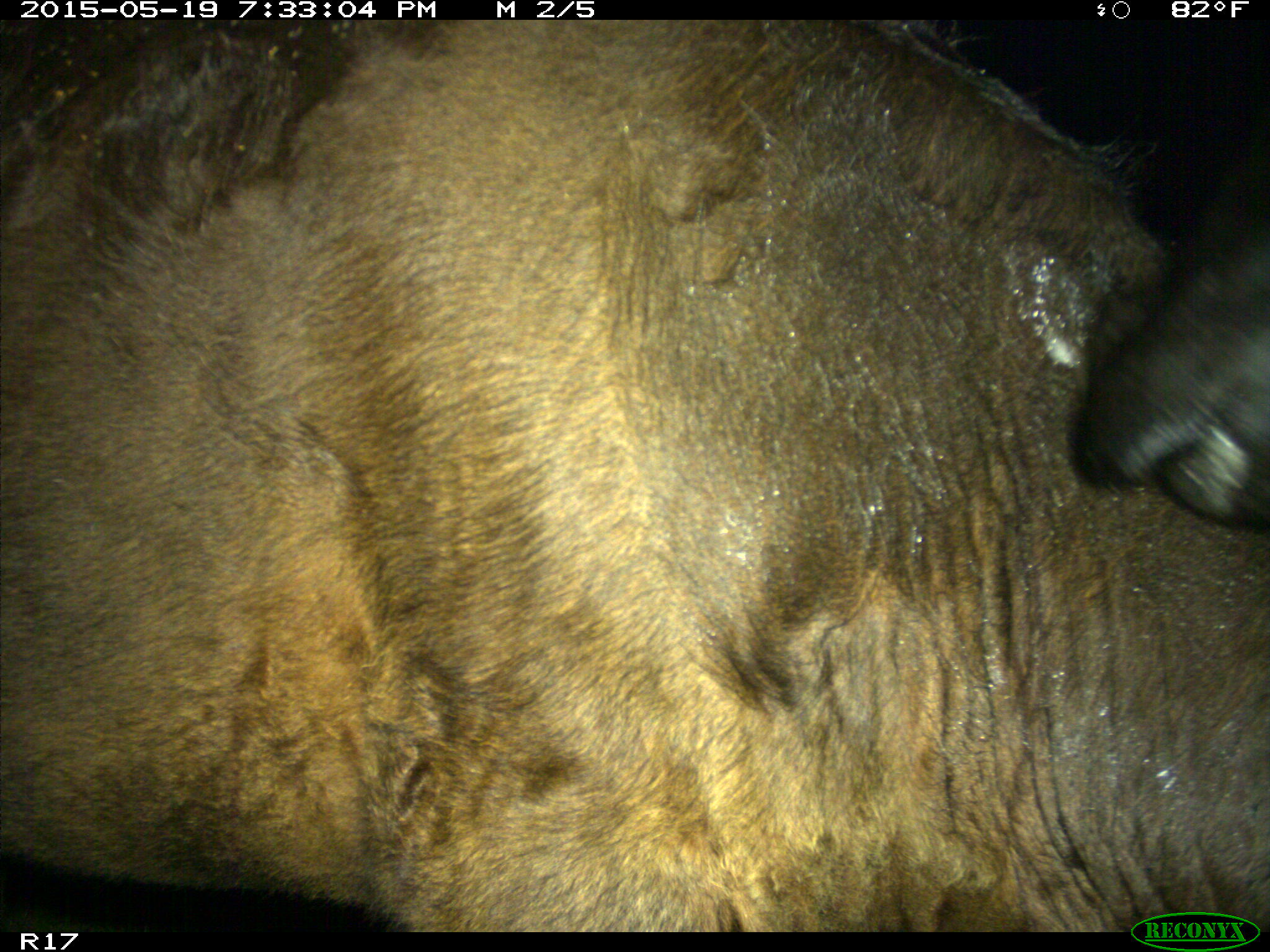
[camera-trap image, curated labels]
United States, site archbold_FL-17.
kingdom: Animalia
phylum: Chordata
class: Mammalia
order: Artiodactyla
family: Bovidae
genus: Bos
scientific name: Bos taurus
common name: domestic cow